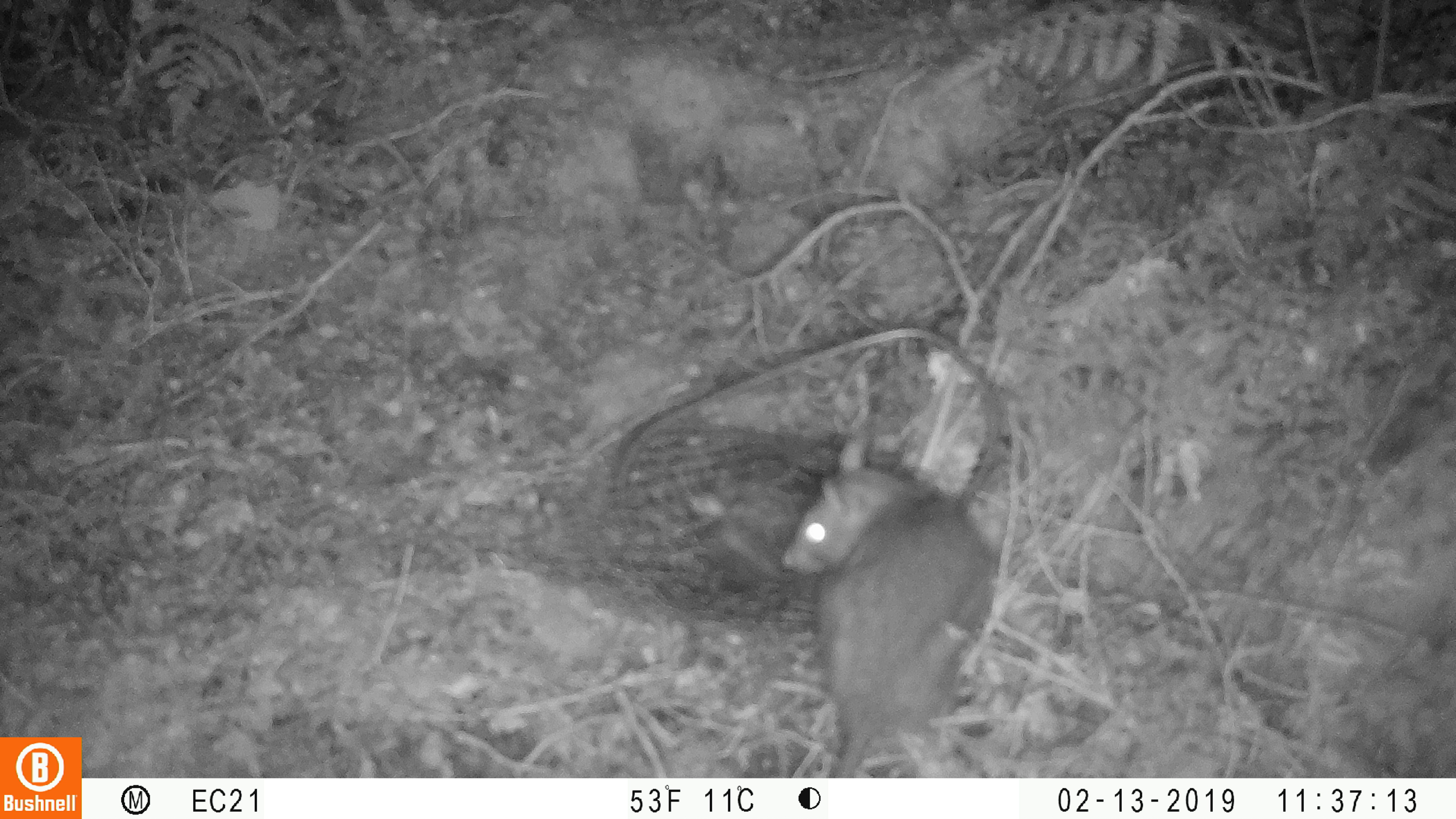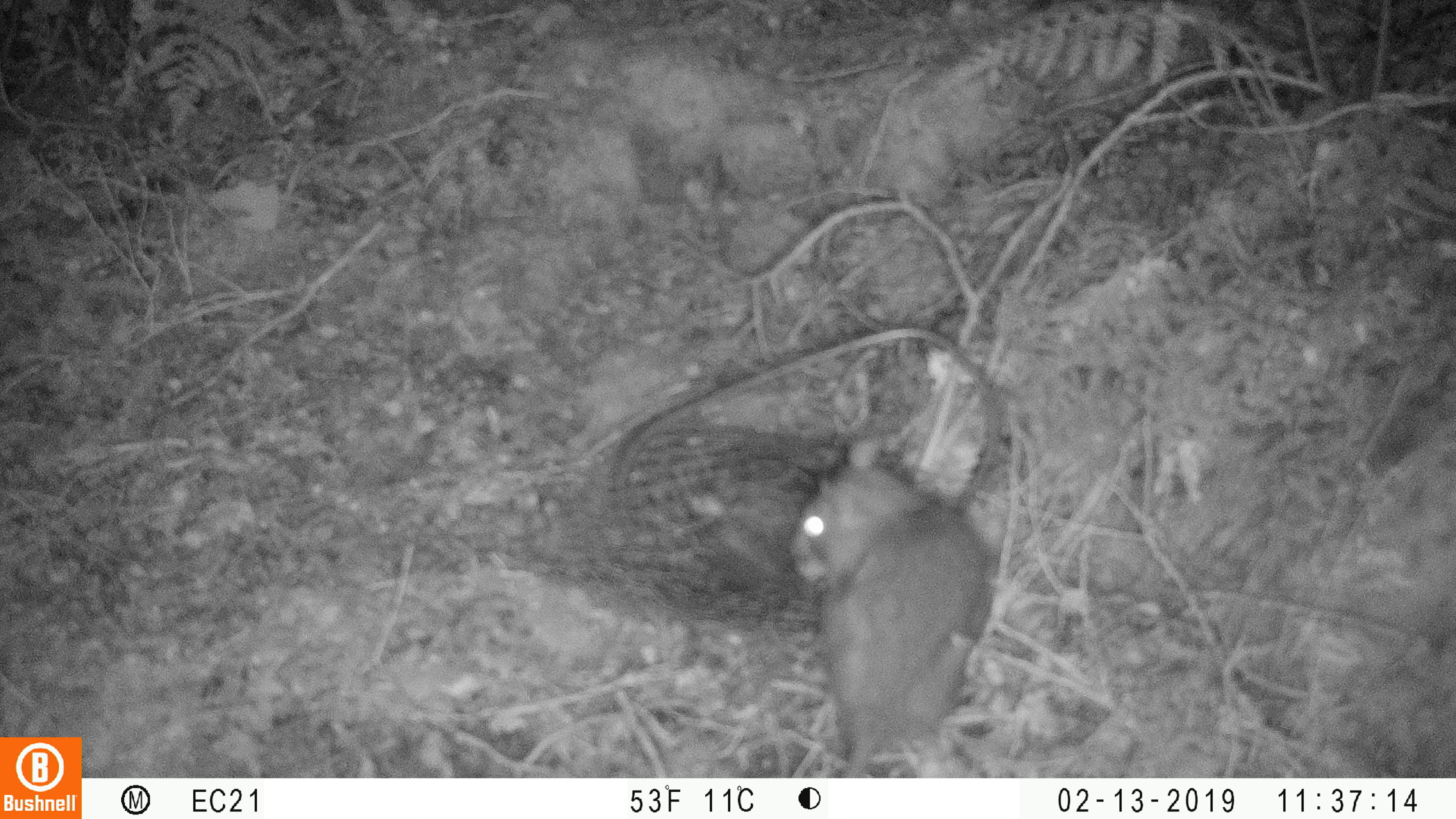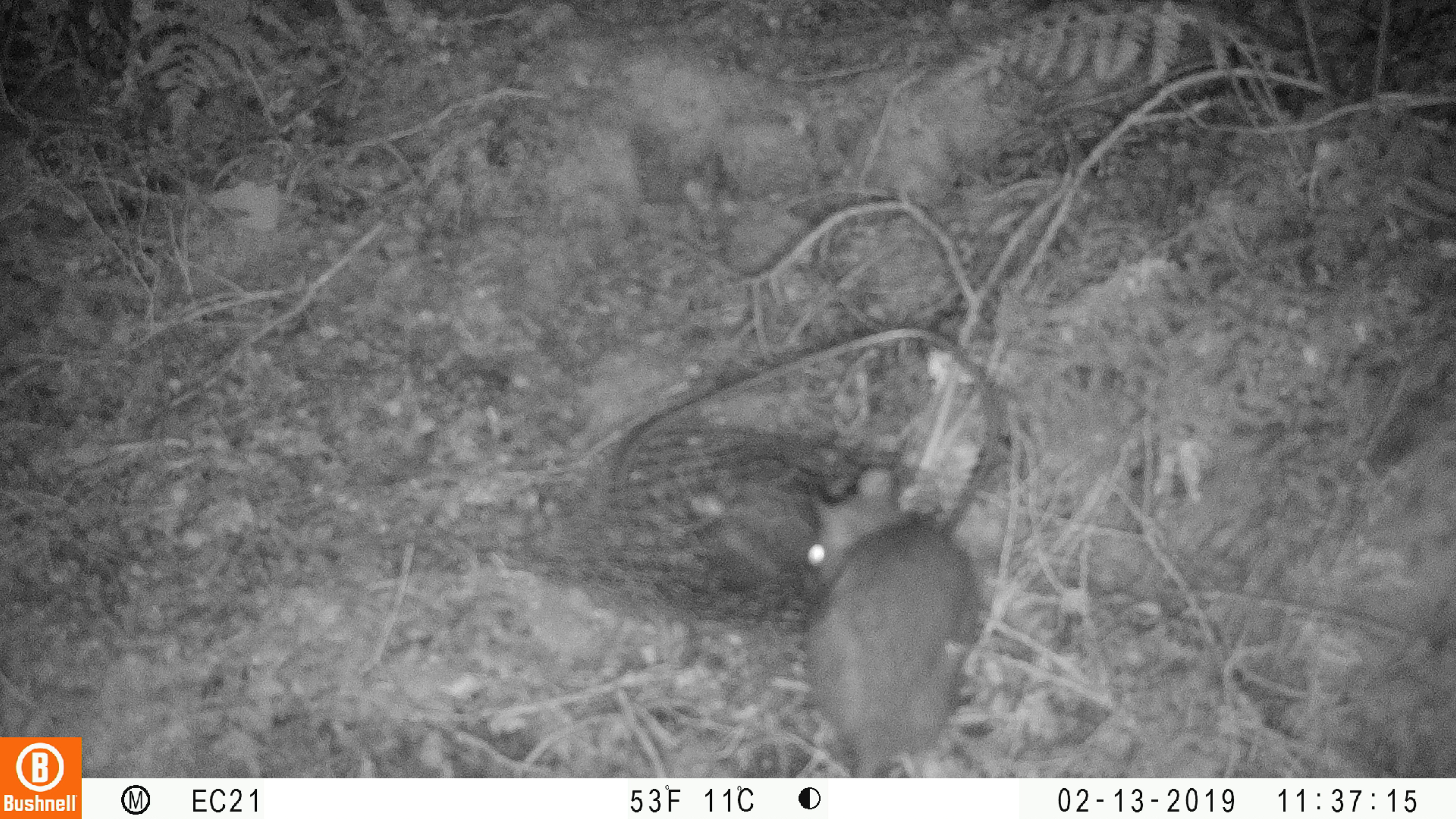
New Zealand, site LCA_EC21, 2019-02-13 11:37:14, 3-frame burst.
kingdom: Animalia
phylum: Chordata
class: Mammalia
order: Rodentia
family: Muridae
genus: Rattus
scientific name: Rattus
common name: rat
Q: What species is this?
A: Rat (Rattus).